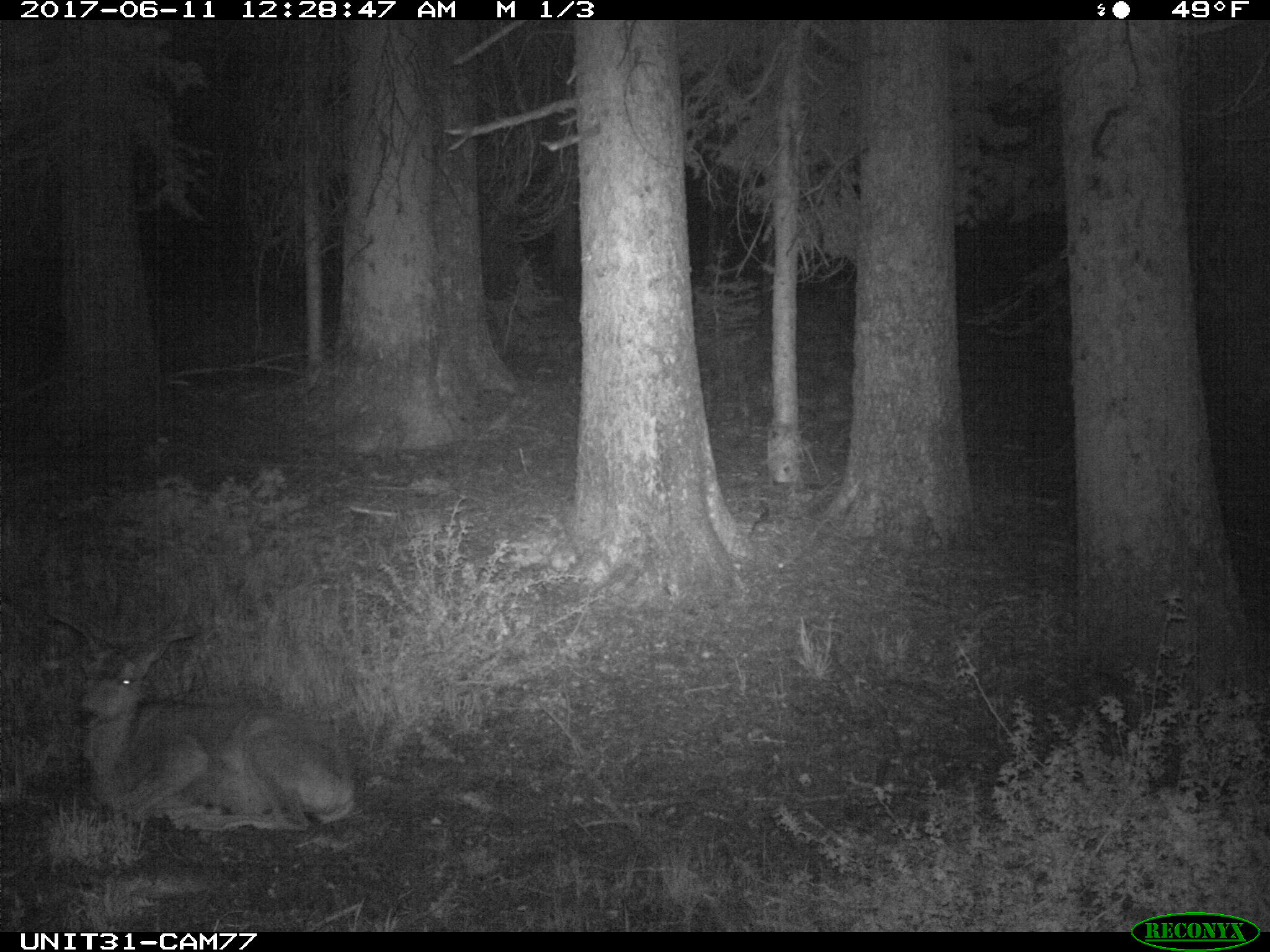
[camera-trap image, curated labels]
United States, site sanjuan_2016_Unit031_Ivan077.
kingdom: Animalia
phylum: Chordata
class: Mammalia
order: Artiodactyla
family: Cervidae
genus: Odocoileus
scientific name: Odocoileus hemionus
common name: mule deer